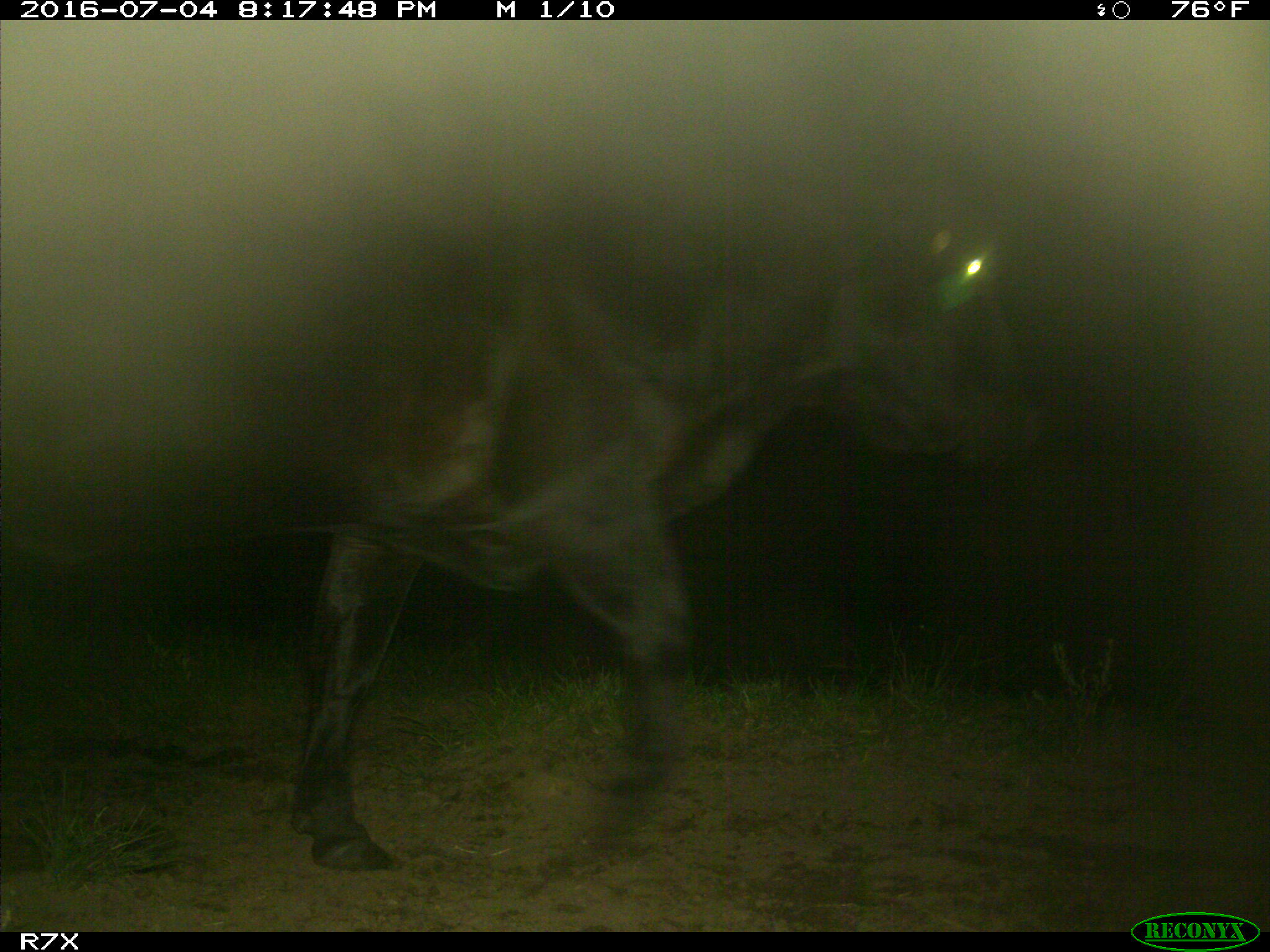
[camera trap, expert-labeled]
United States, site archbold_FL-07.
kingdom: Animalia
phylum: Chordata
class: Mammalia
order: Artiodactyla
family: Bovidae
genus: Bos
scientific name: Bos taurus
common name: domestic cow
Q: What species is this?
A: Bos taurus (domestic cow).